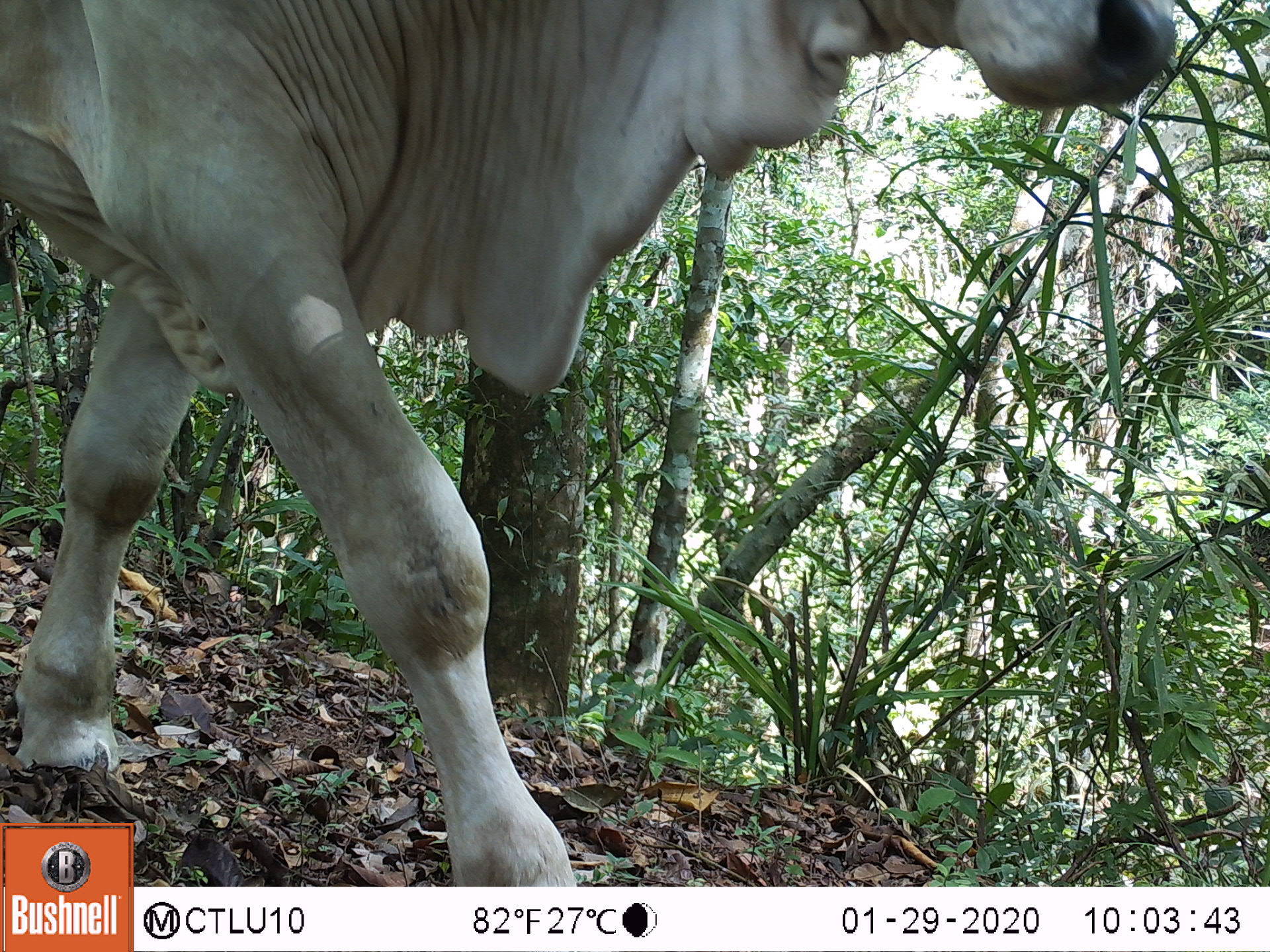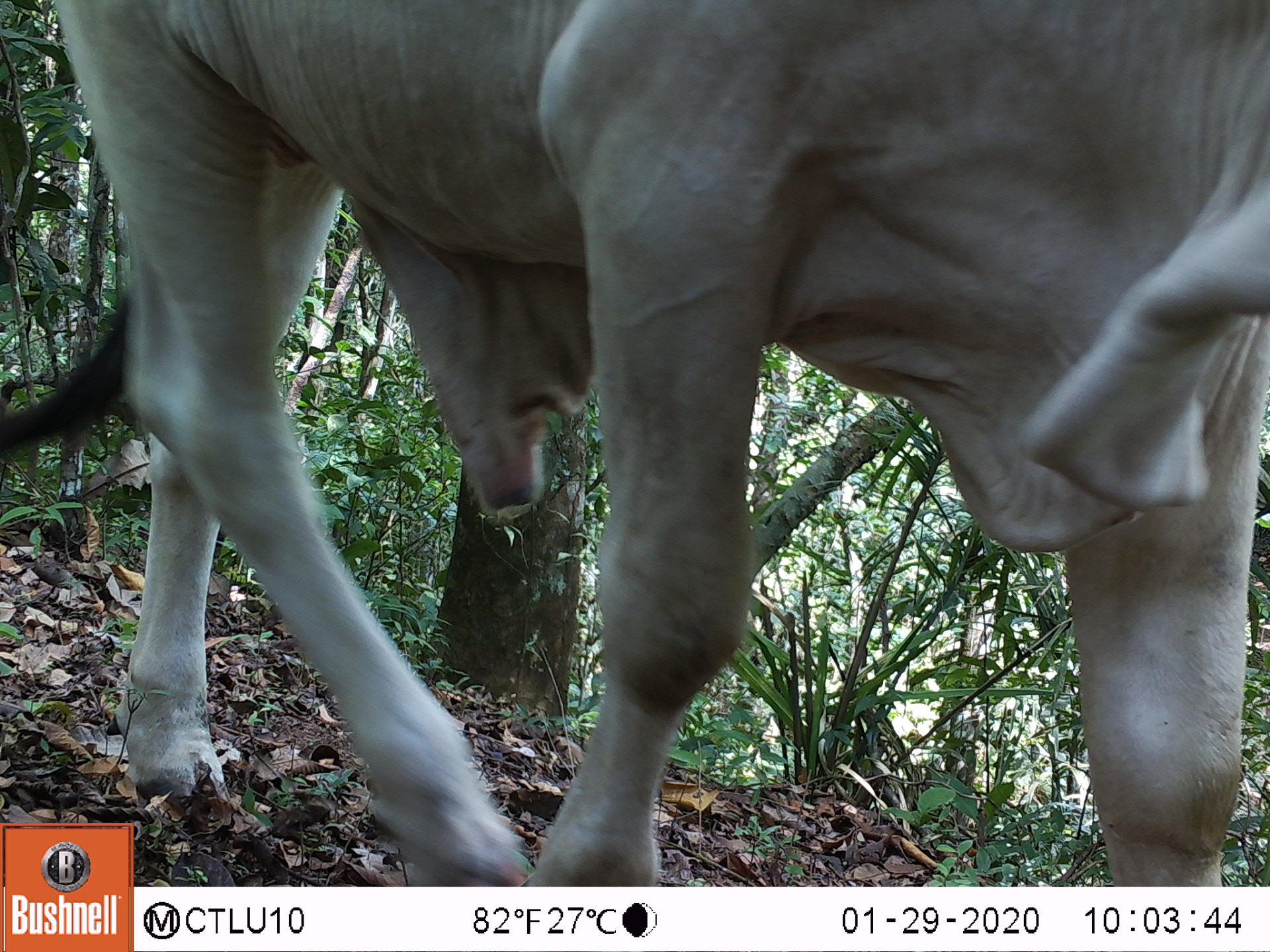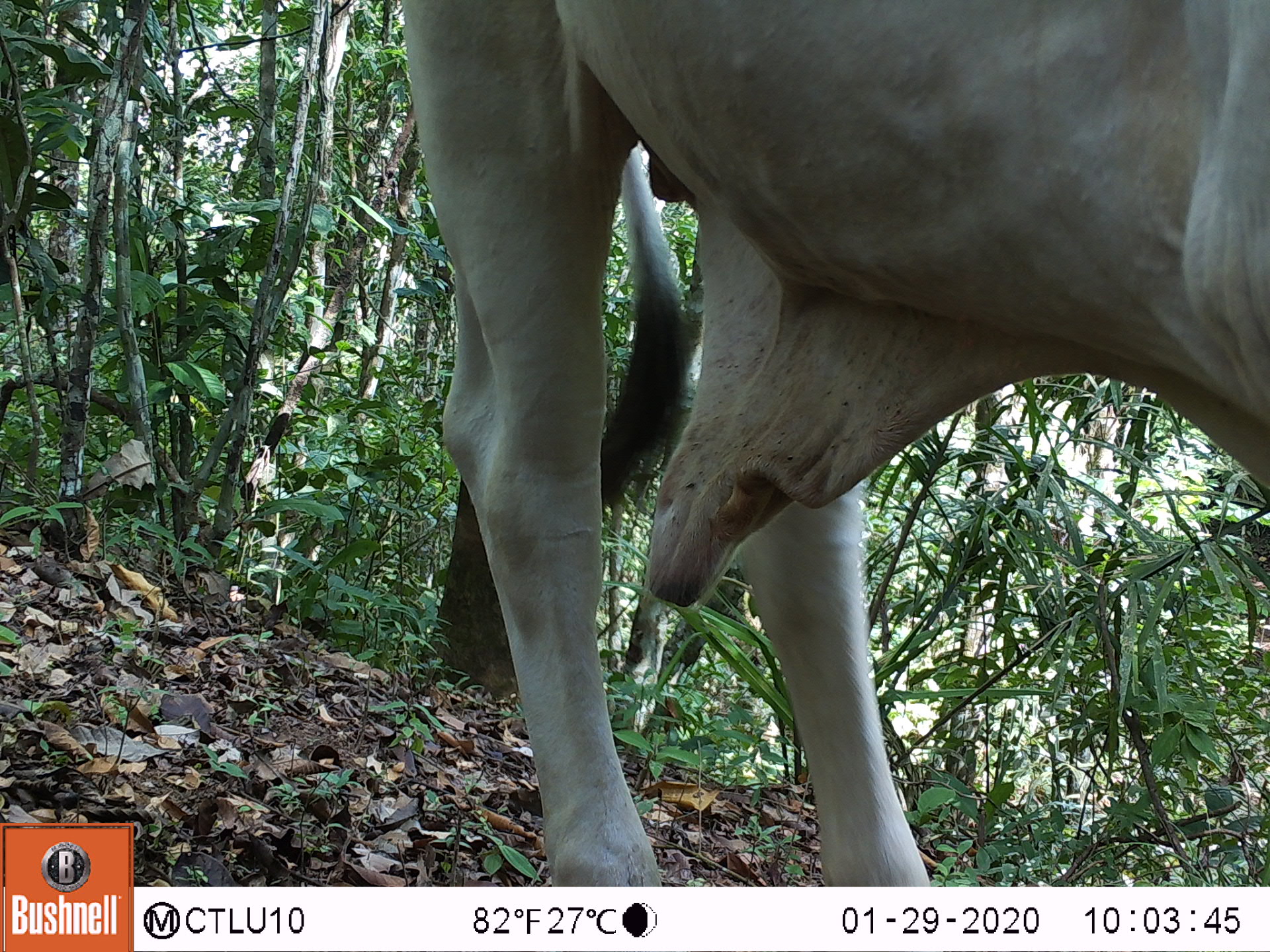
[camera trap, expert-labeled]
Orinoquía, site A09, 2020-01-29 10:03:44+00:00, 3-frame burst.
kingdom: Animalia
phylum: Chordata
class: Mammalia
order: Artiodactyla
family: Bovidae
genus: Bos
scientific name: Bos taurus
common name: cow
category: cattle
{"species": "cattle (cow) (Bos taurus)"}